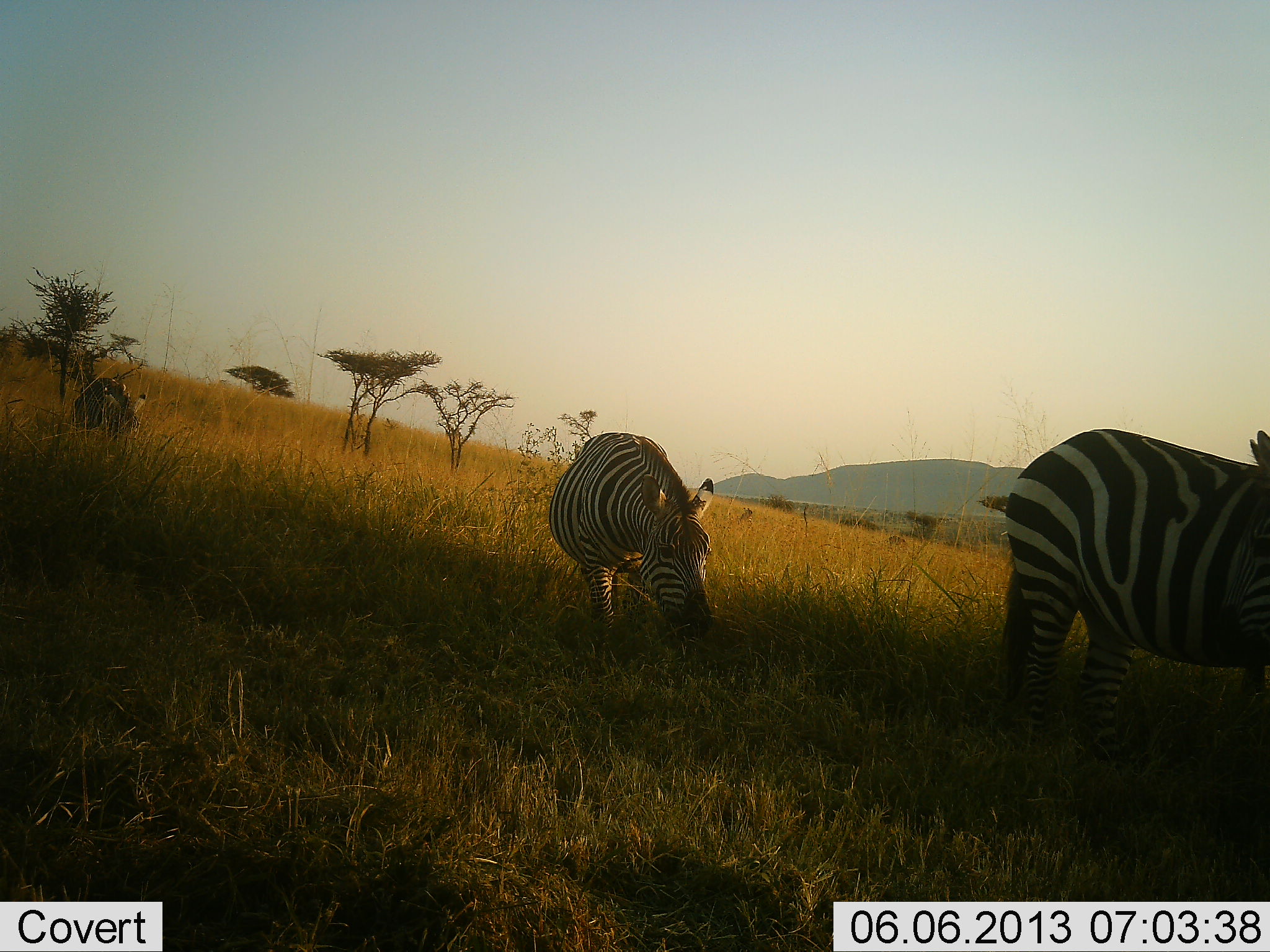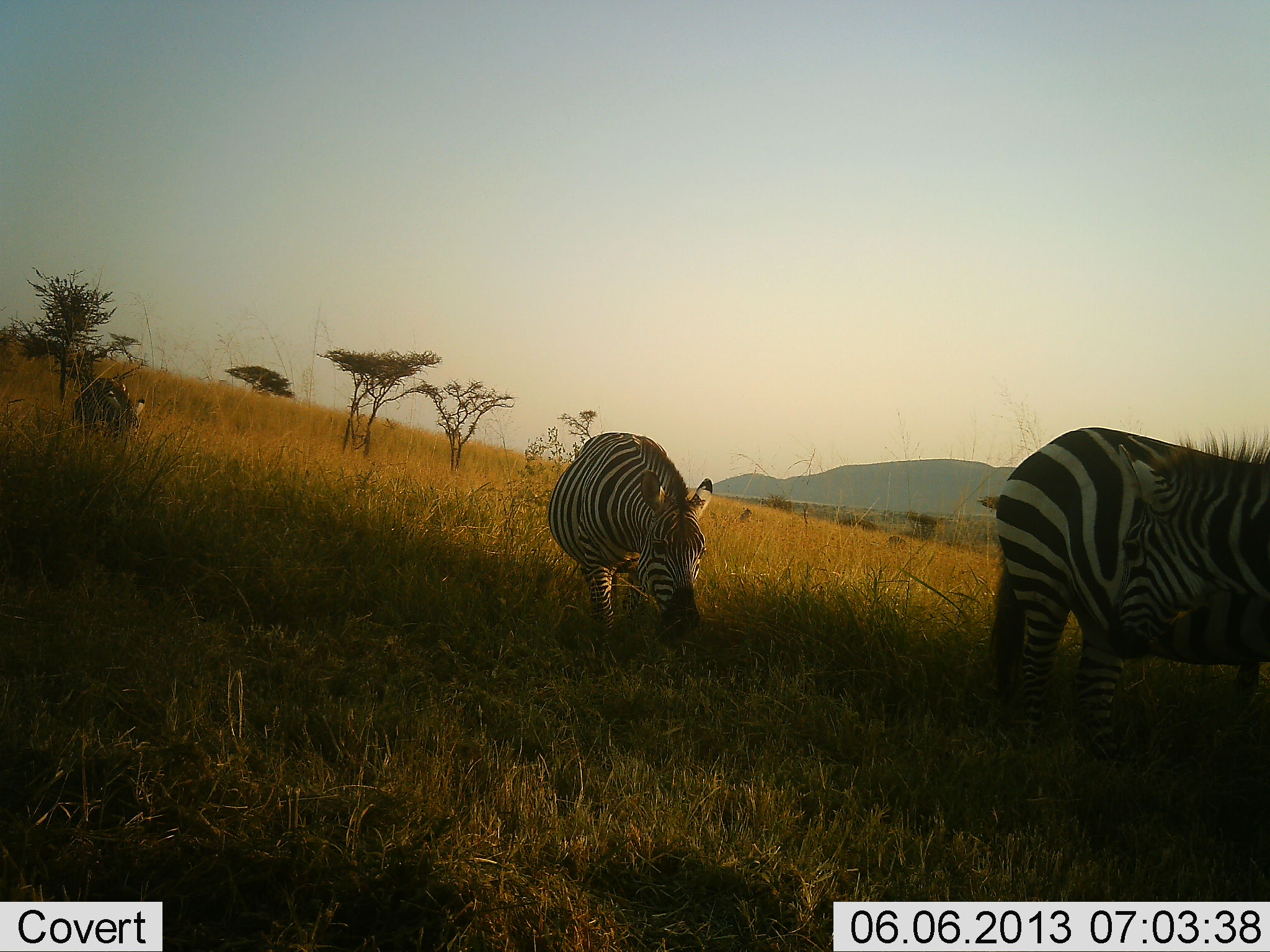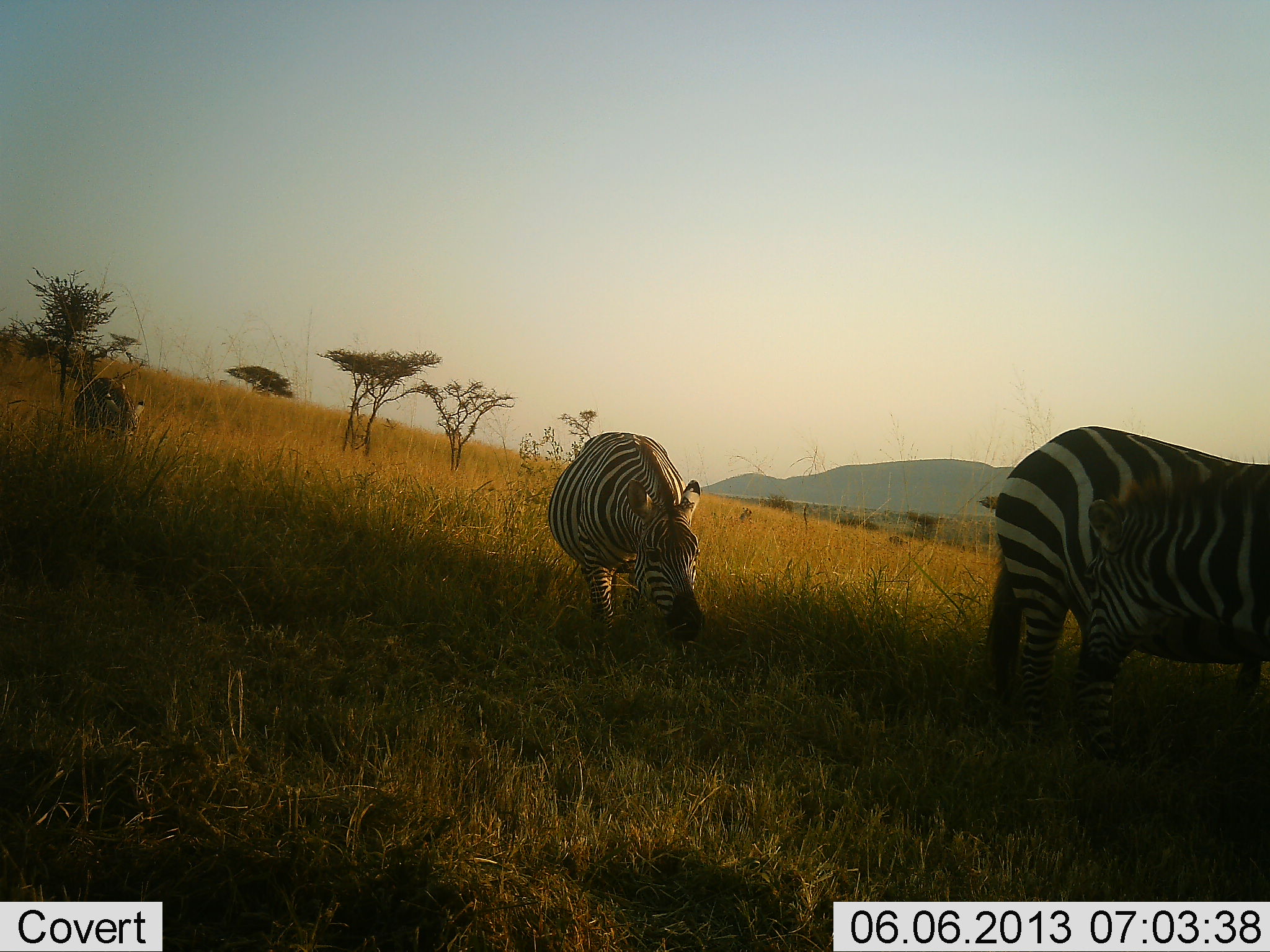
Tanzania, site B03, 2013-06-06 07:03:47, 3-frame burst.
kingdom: Animalia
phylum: Chordata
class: Mammalia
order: Perissodactyla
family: Equidae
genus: Equus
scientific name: Equus quagga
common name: plains zebra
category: zebra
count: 3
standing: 30%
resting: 0%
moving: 10%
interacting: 7%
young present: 0%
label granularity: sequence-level